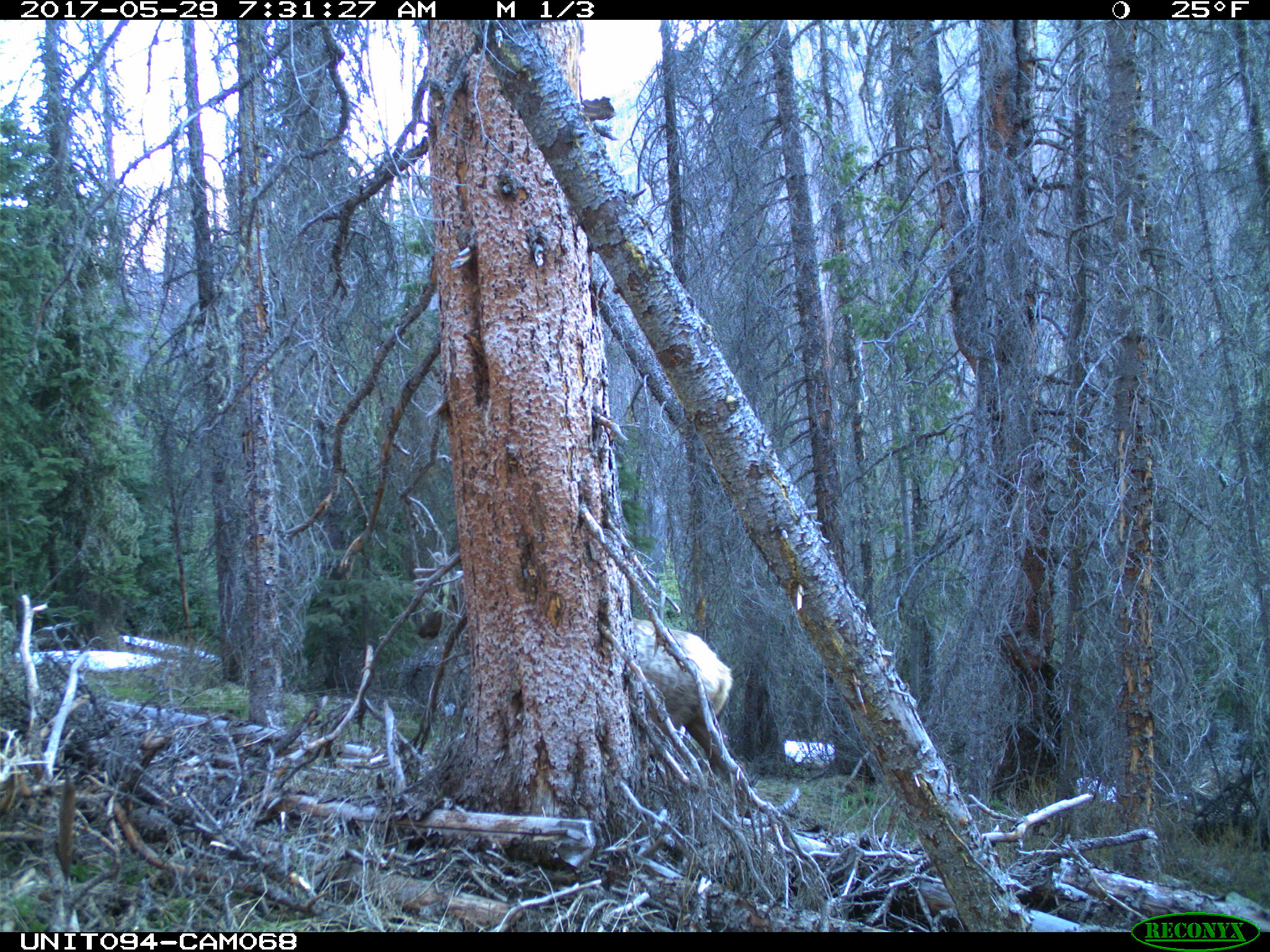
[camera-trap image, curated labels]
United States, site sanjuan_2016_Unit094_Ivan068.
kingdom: Animalia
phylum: Chordata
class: Mammalia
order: Artiodactyla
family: Cervidae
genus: Cervus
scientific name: Cervus elaphus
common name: red deer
Cervus elaphus (red deer).